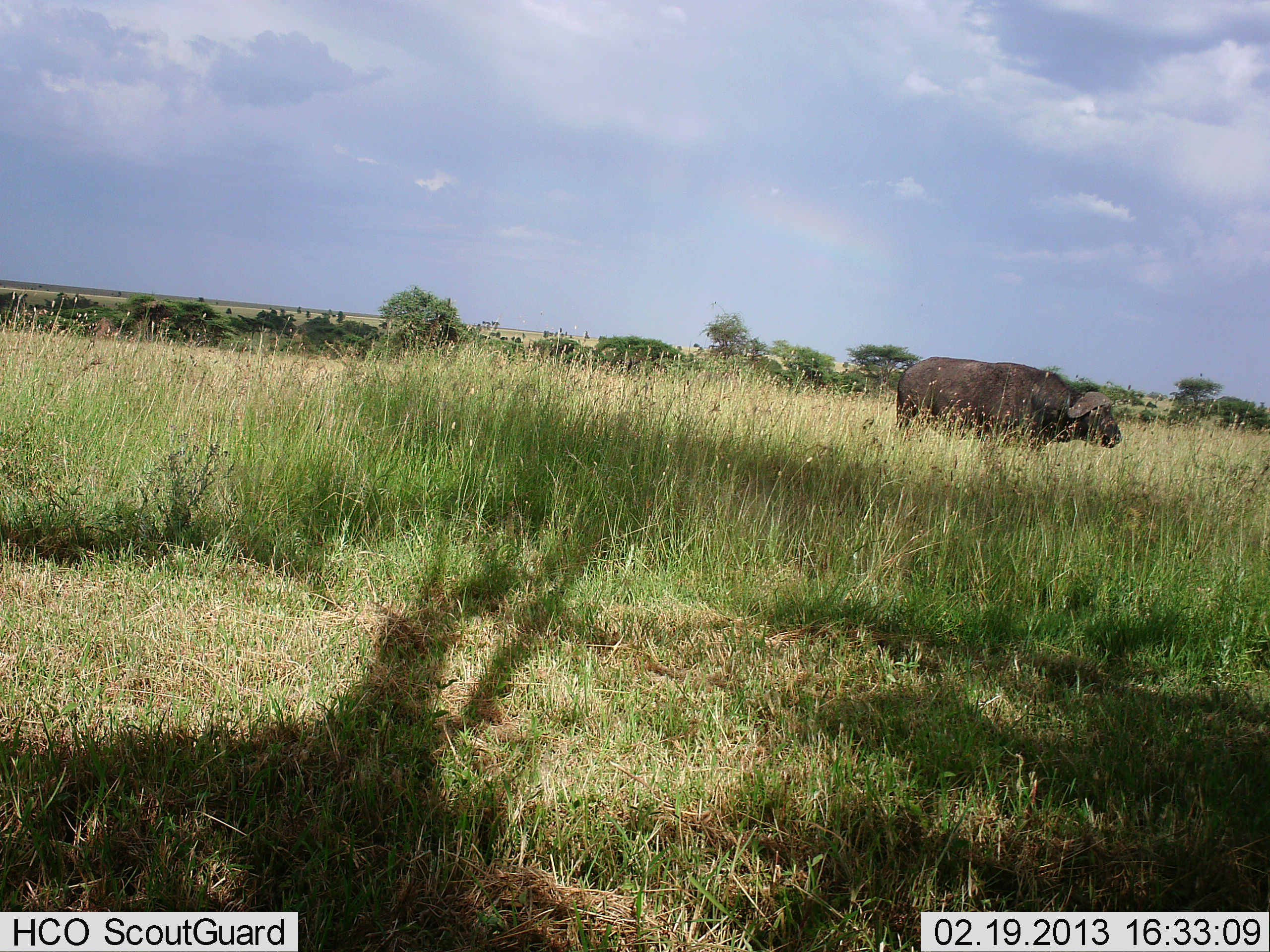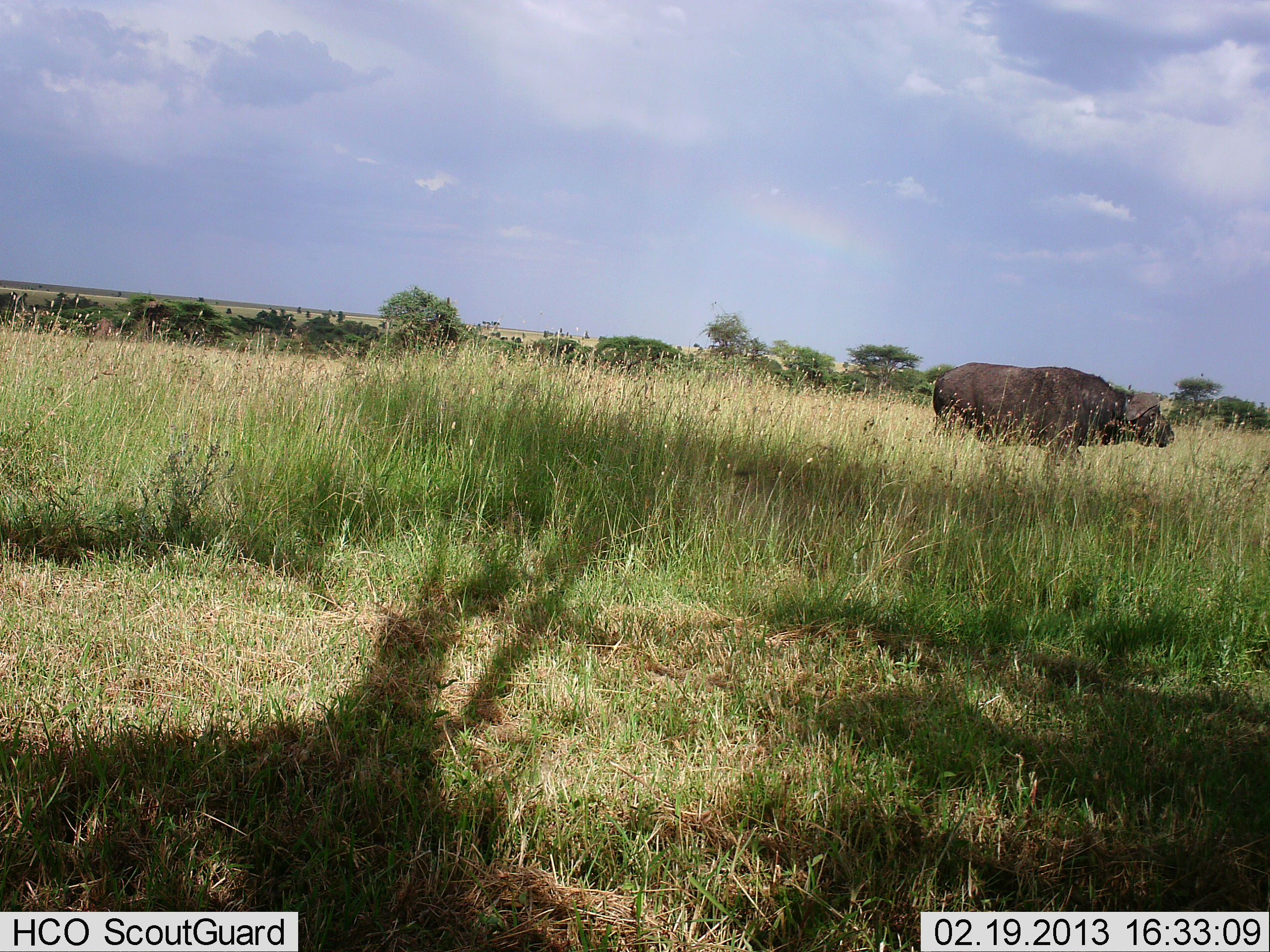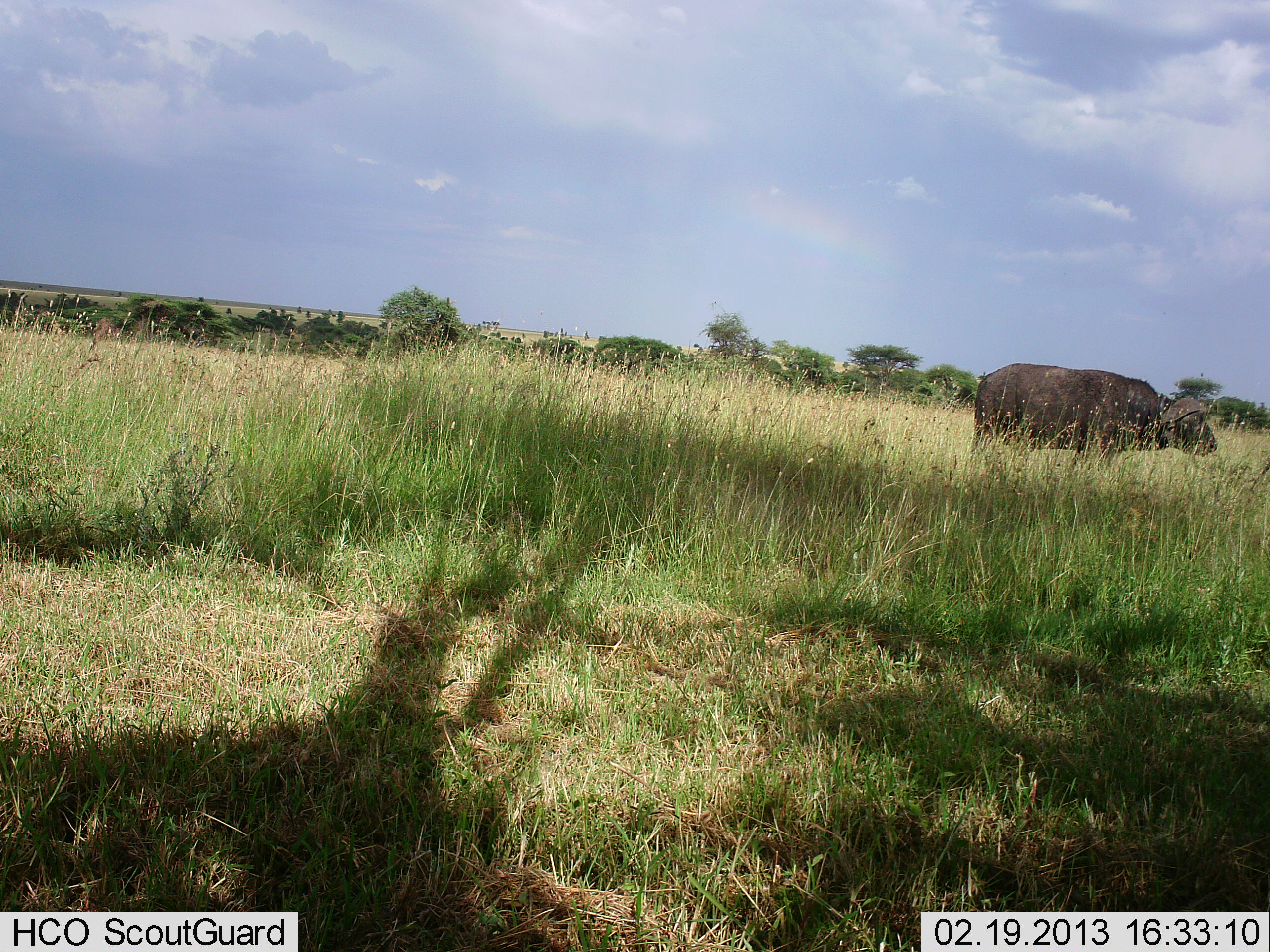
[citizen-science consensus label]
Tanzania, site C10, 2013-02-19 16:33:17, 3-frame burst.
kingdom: Animalia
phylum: Chordata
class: Mammalia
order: Artiodactyla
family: Bovidae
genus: Syncerus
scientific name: Syncerus caffer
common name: cape buffalo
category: buffalo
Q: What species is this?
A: Buffalo (cape buffalo) (Syncerus caffer).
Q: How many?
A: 1.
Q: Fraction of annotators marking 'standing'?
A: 23%.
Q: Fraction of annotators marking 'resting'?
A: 0%.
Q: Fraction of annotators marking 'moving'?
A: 82%.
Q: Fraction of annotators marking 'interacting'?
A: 0%.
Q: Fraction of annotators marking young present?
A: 0%.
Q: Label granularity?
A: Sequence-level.